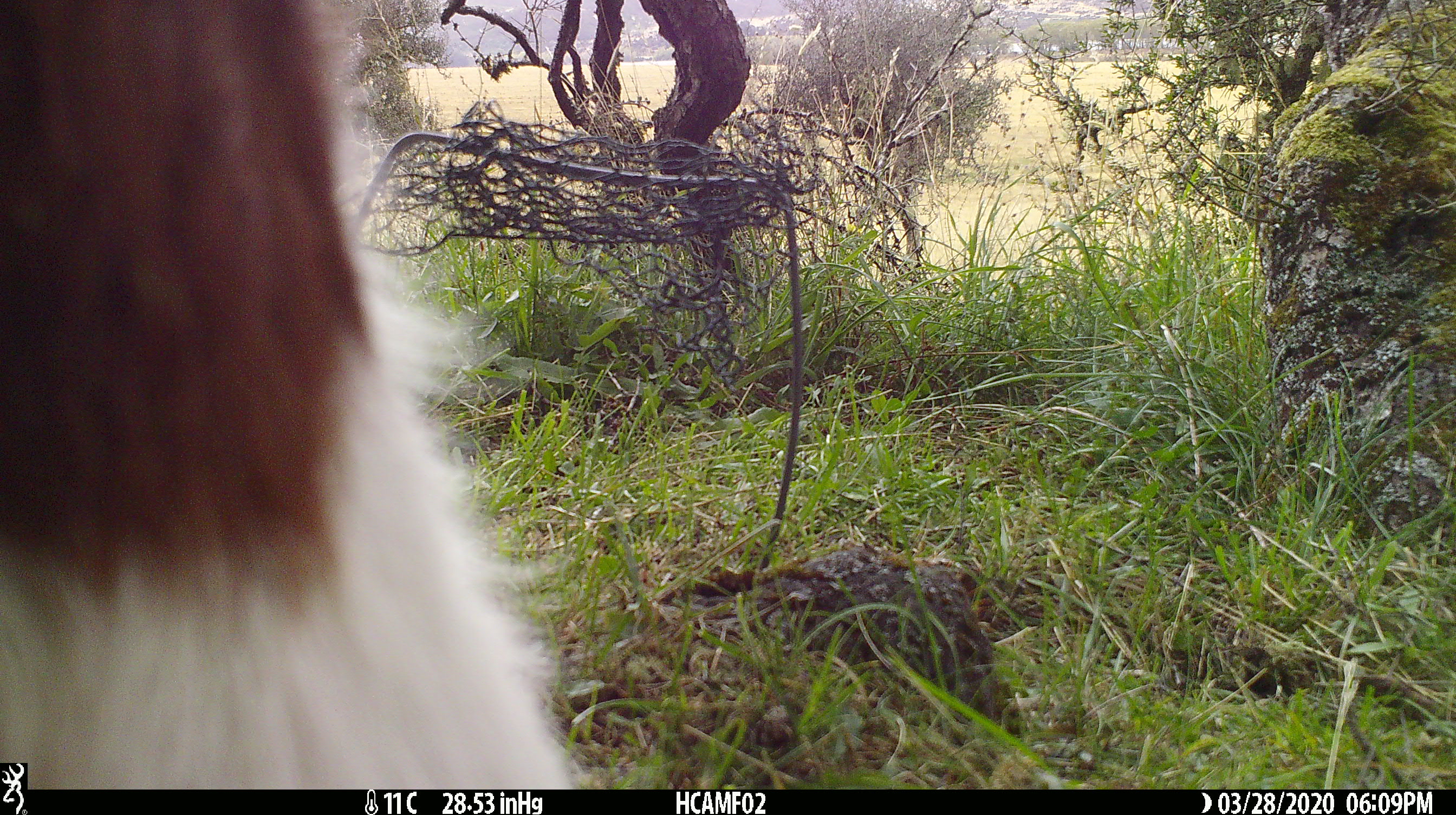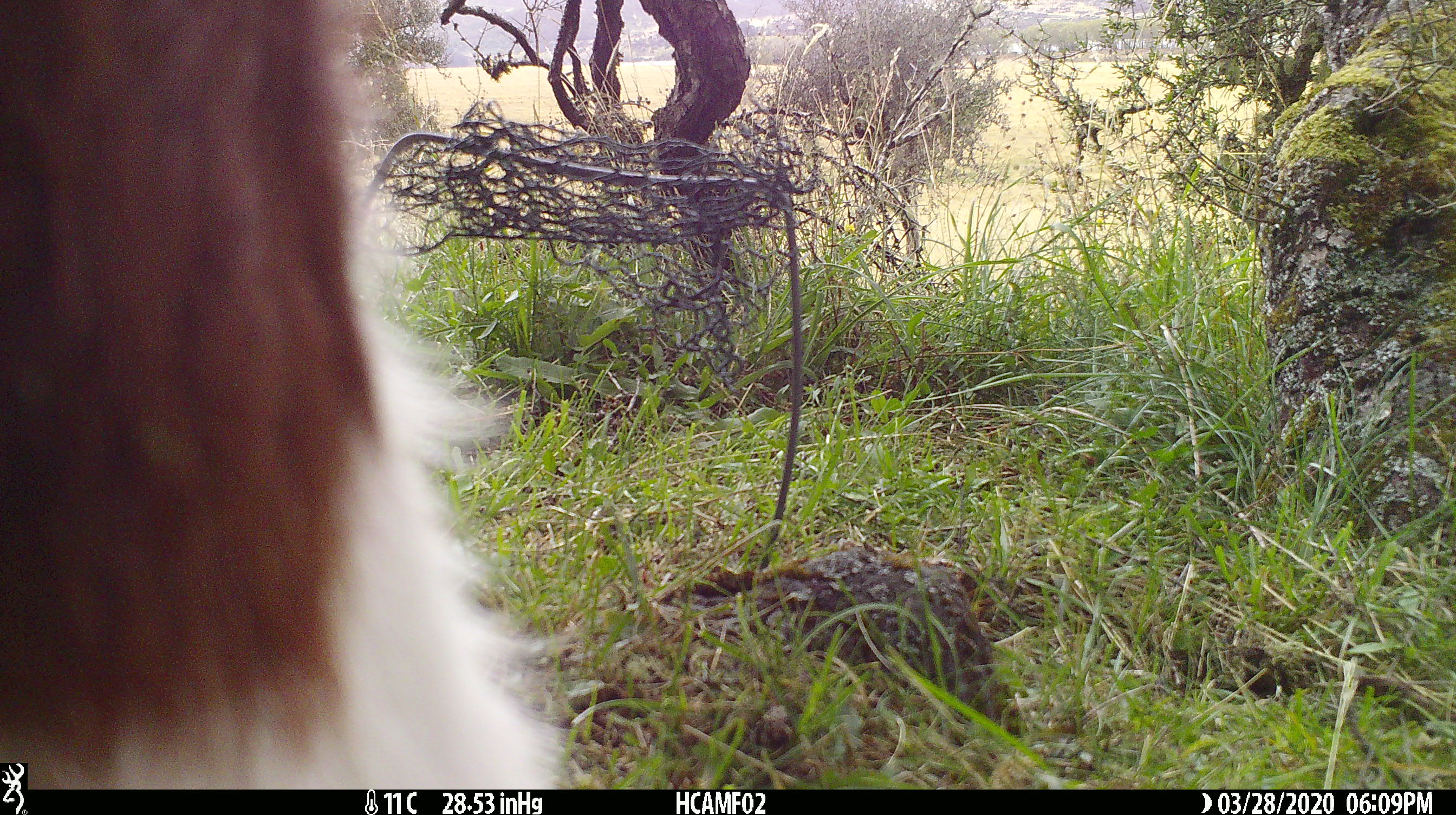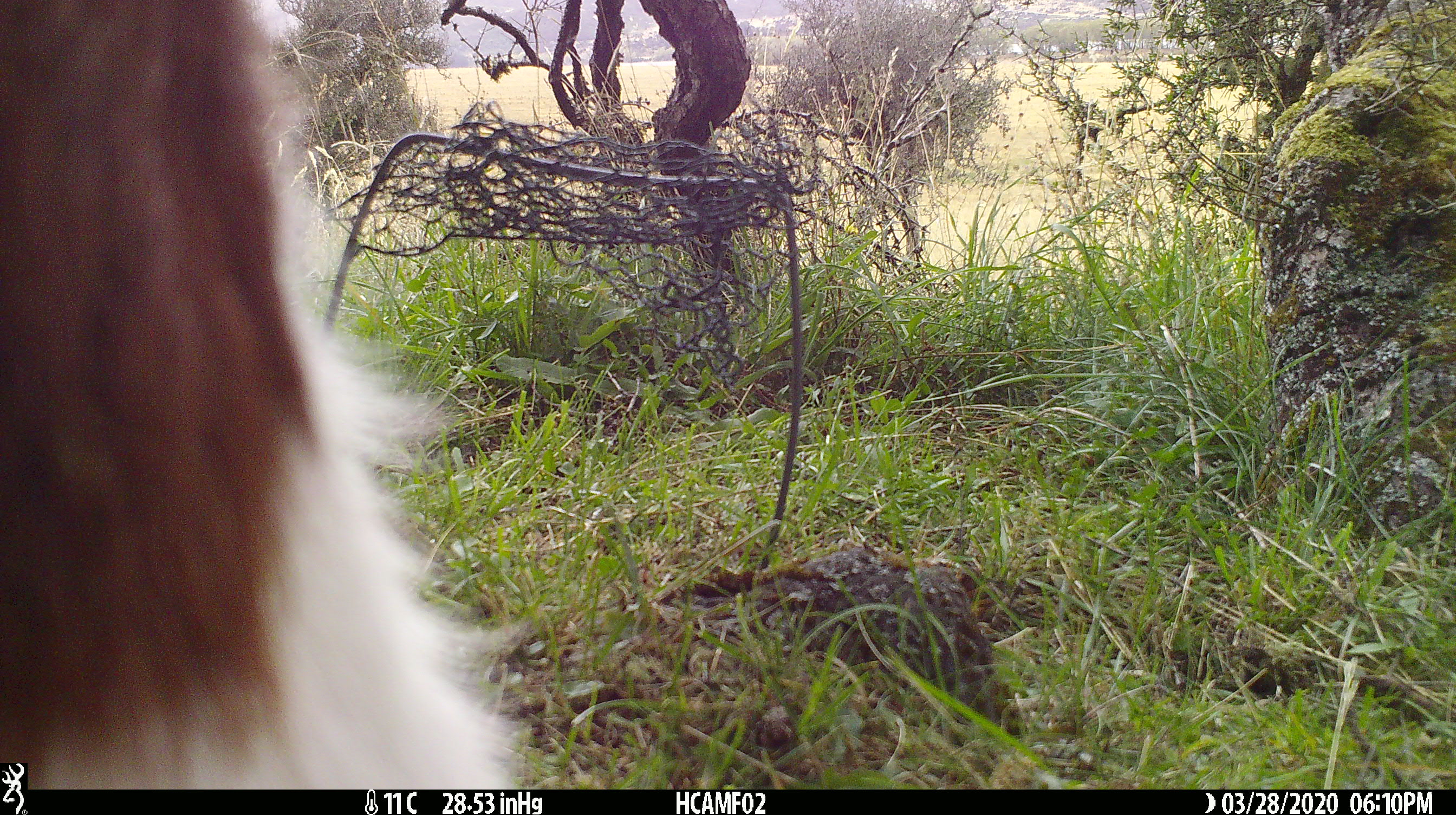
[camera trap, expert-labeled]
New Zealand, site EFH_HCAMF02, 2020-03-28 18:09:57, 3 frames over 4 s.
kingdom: Animalia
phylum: Chordata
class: Mammalia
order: Artiodactyla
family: Bovidae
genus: Bos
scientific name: Bos taurus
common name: domestic cow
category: cow